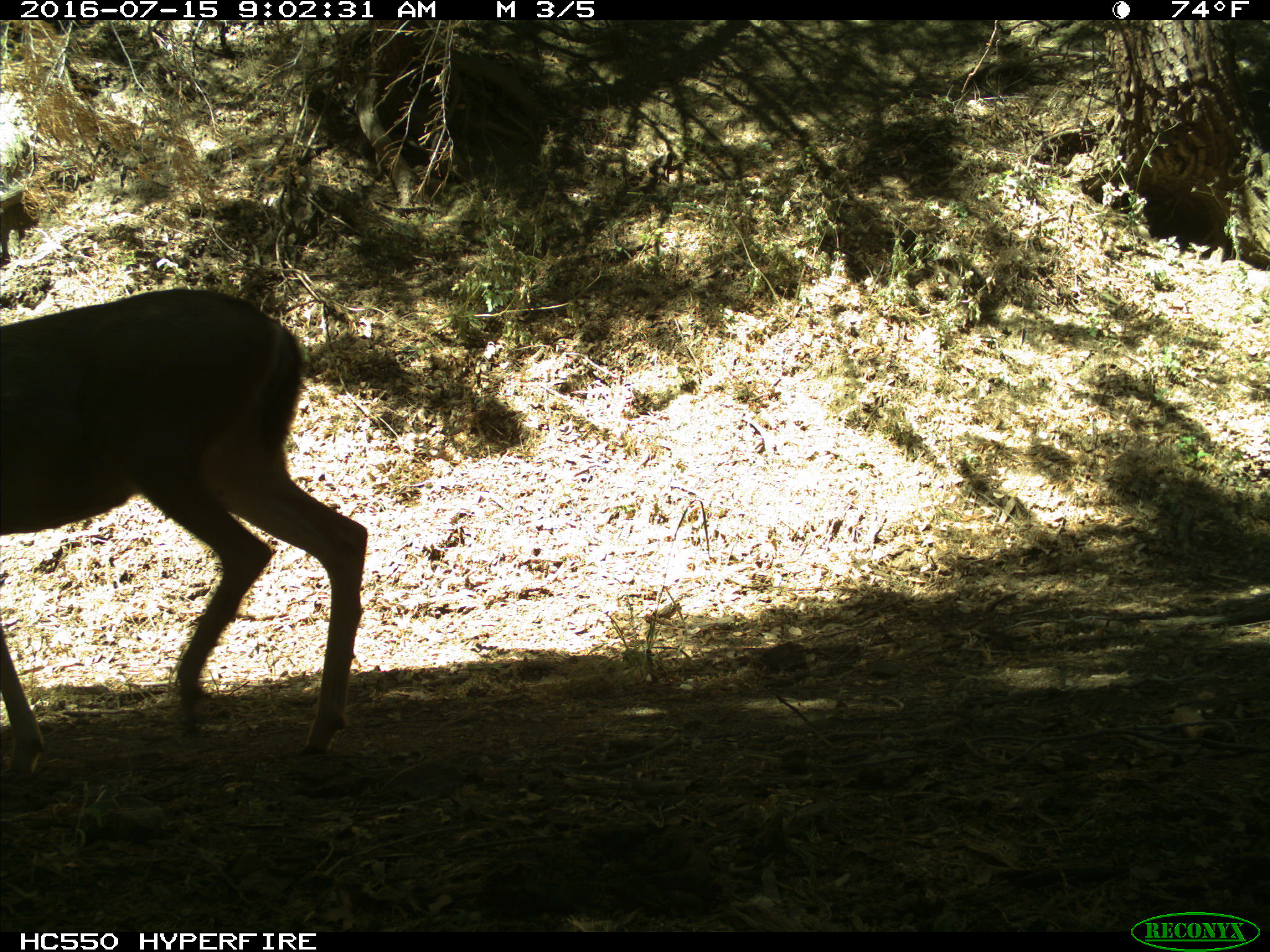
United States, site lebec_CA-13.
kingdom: Animalia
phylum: Chordata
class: Mammalia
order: Artiodactyla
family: Cervidae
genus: Odocoileus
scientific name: Odocoileus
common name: deer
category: unidentified deer